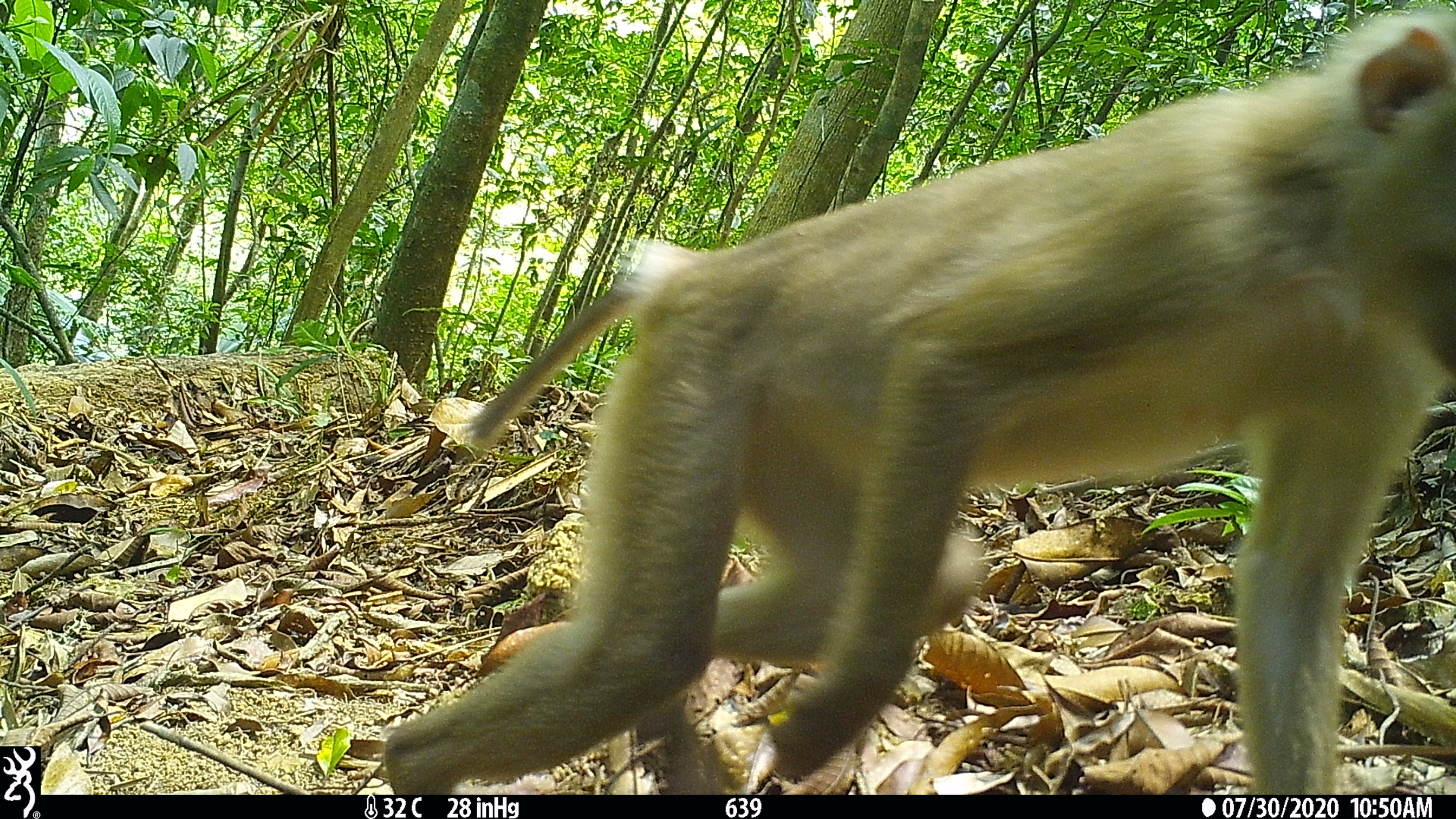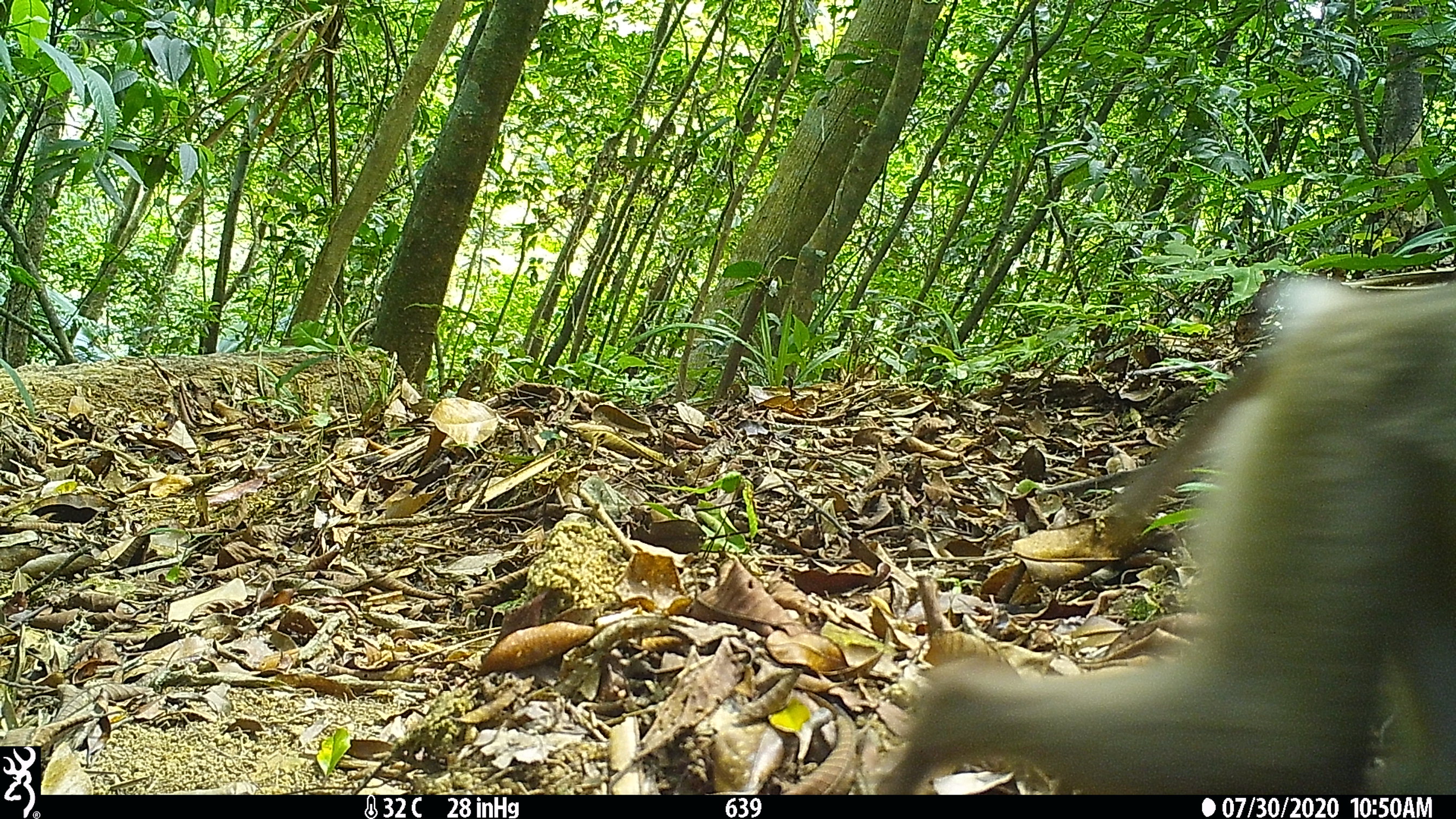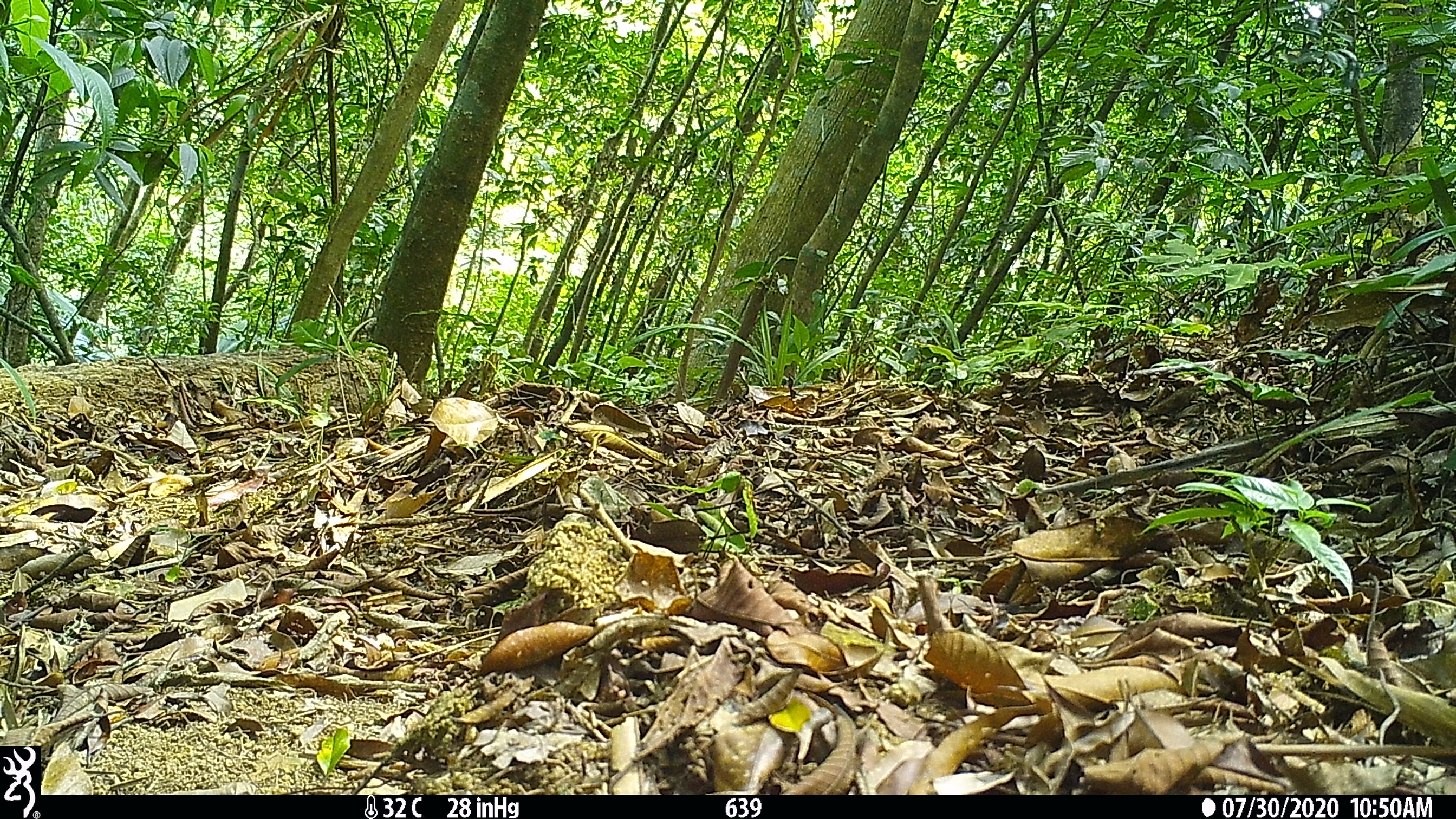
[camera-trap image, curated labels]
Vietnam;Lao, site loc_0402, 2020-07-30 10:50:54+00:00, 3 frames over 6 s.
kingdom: Animalia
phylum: Chordata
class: Mammalia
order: Primates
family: Cercopithecidae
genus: Macaca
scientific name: Macaca nemestrina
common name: pig-tailed macaque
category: pig tailed macaque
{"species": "pig tailed macaque (pig-tailed macaque) (Macaca nemestrina)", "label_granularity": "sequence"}